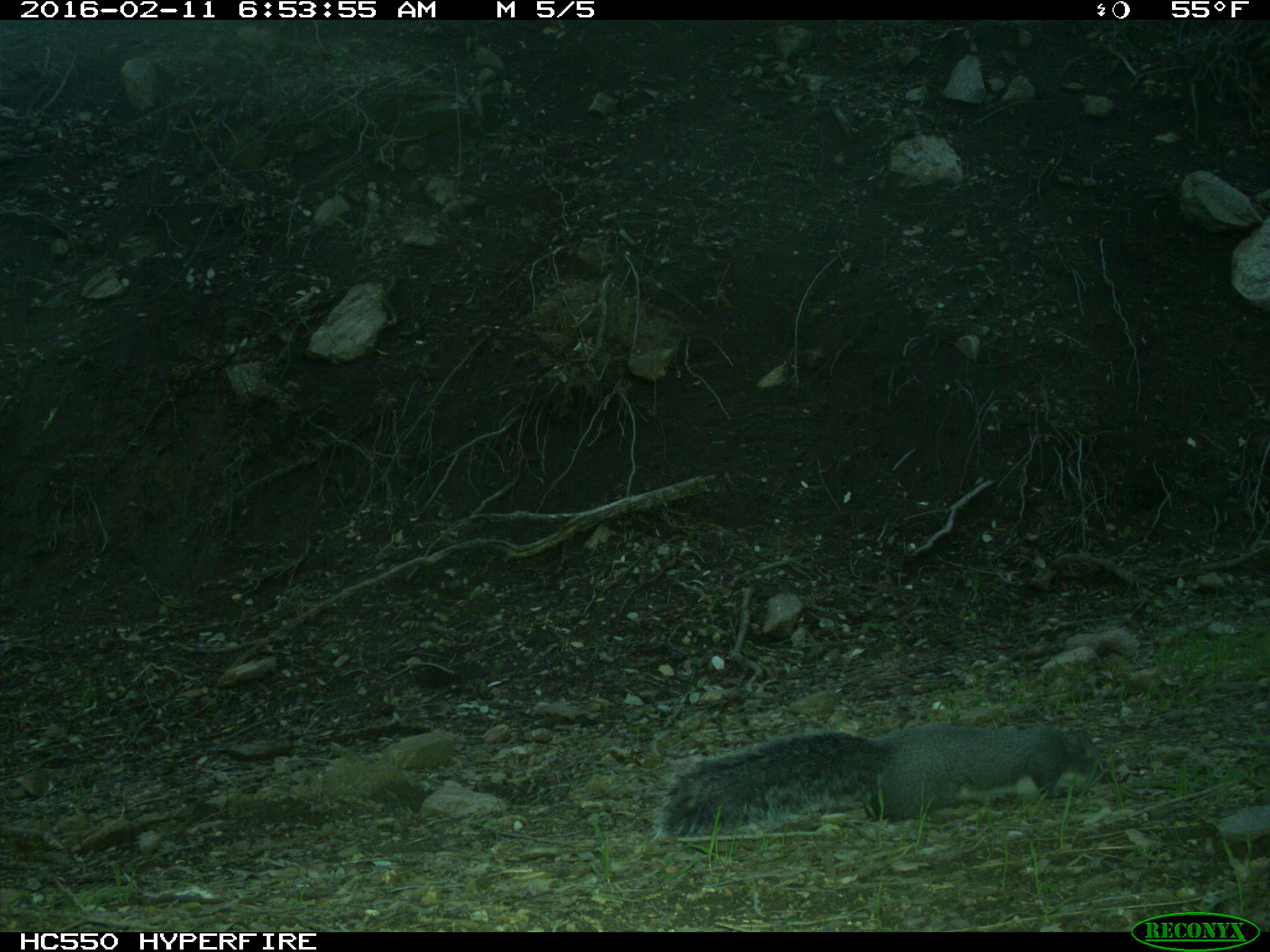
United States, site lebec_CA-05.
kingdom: Animalia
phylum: Chordata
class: Mammalia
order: Rodentia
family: Sciuridae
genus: Sciurus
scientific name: Sciurus carolinensis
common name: eastern gray squirrel